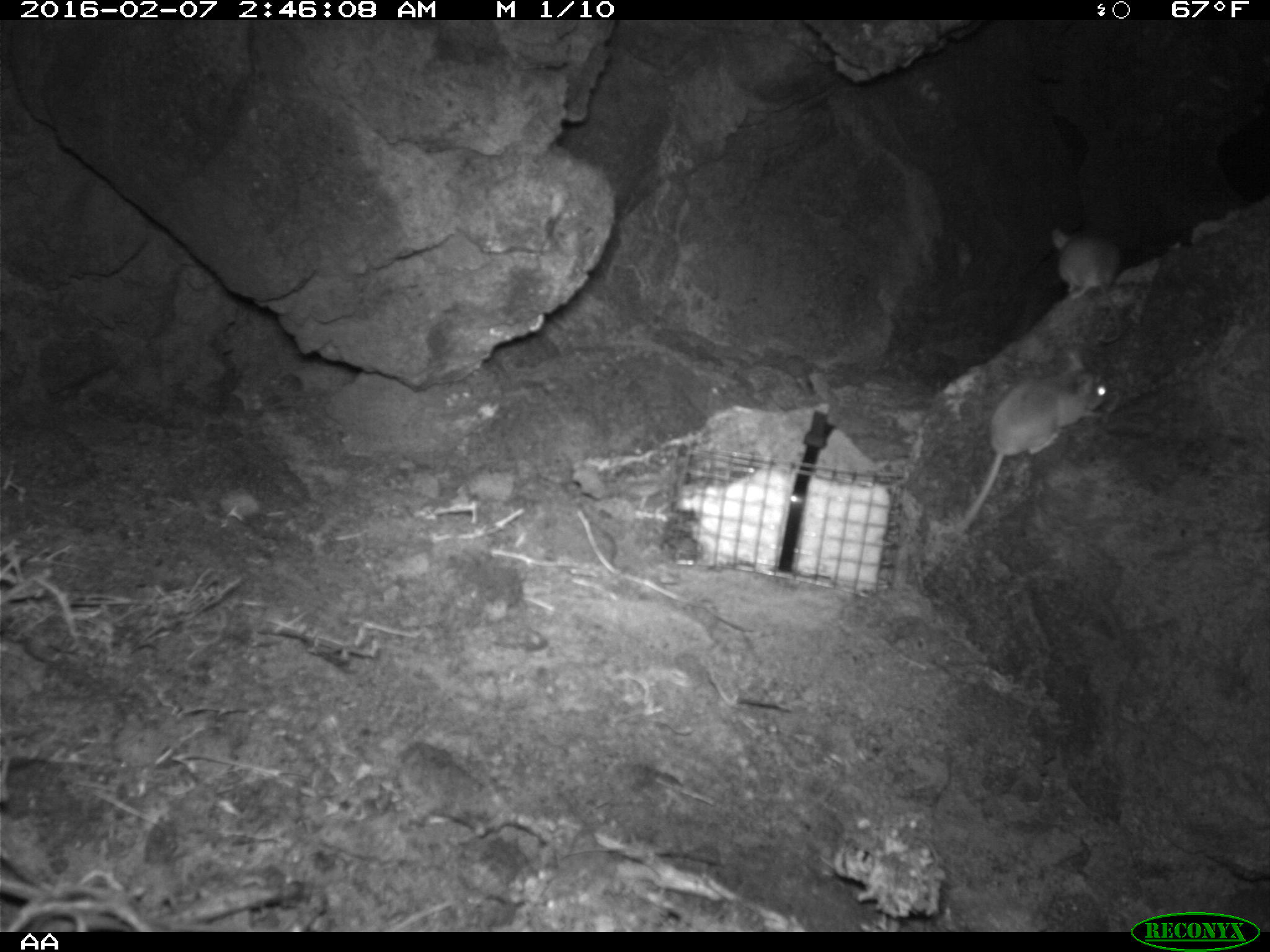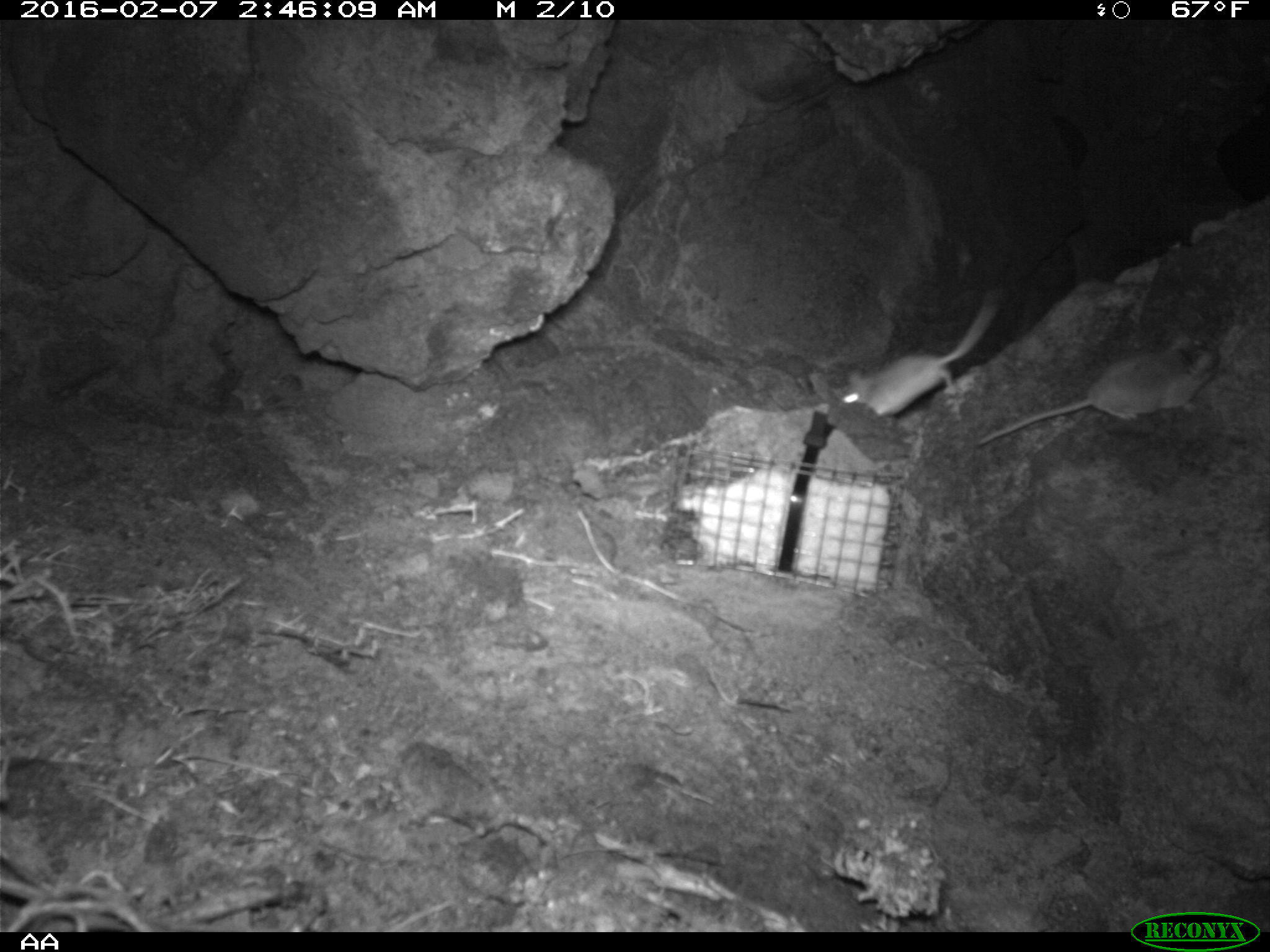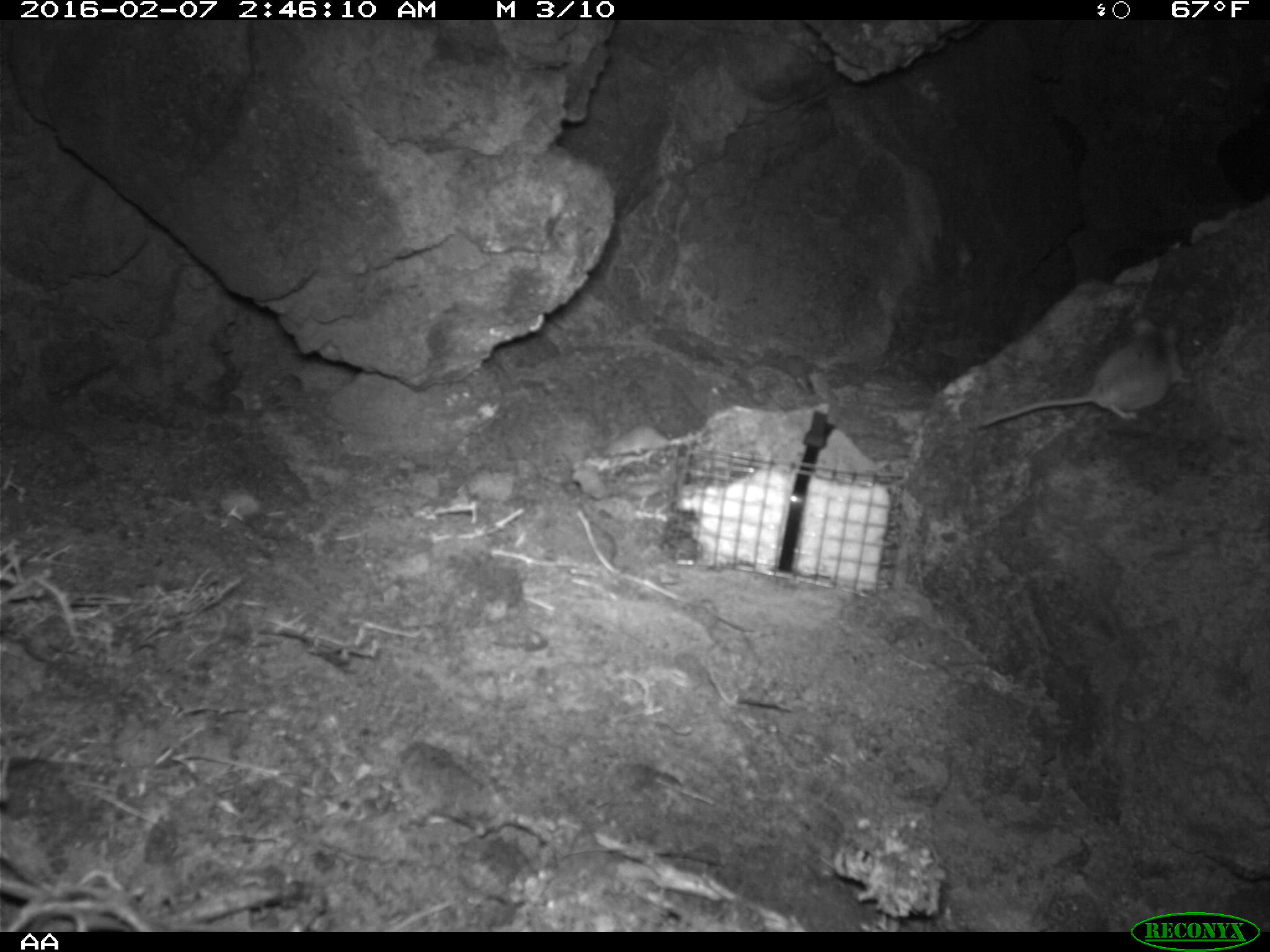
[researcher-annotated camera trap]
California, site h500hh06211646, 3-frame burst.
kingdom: Animalia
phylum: Chordata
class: Mammalia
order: Rodentia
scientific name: Rodentia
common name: rodent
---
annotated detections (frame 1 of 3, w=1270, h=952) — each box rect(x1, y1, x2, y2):
rodent: rect(957, 348, 1108, 532); rect(1050, 227, 1123, 342)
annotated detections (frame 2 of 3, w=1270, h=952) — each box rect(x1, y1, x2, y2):
rodent: rect(976, 332, 1225, 450); rect(833, 288, 1005, 419)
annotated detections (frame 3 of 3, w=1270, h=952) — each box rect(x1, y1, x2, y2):
rodent: rect(974, 317, 1192, 429)